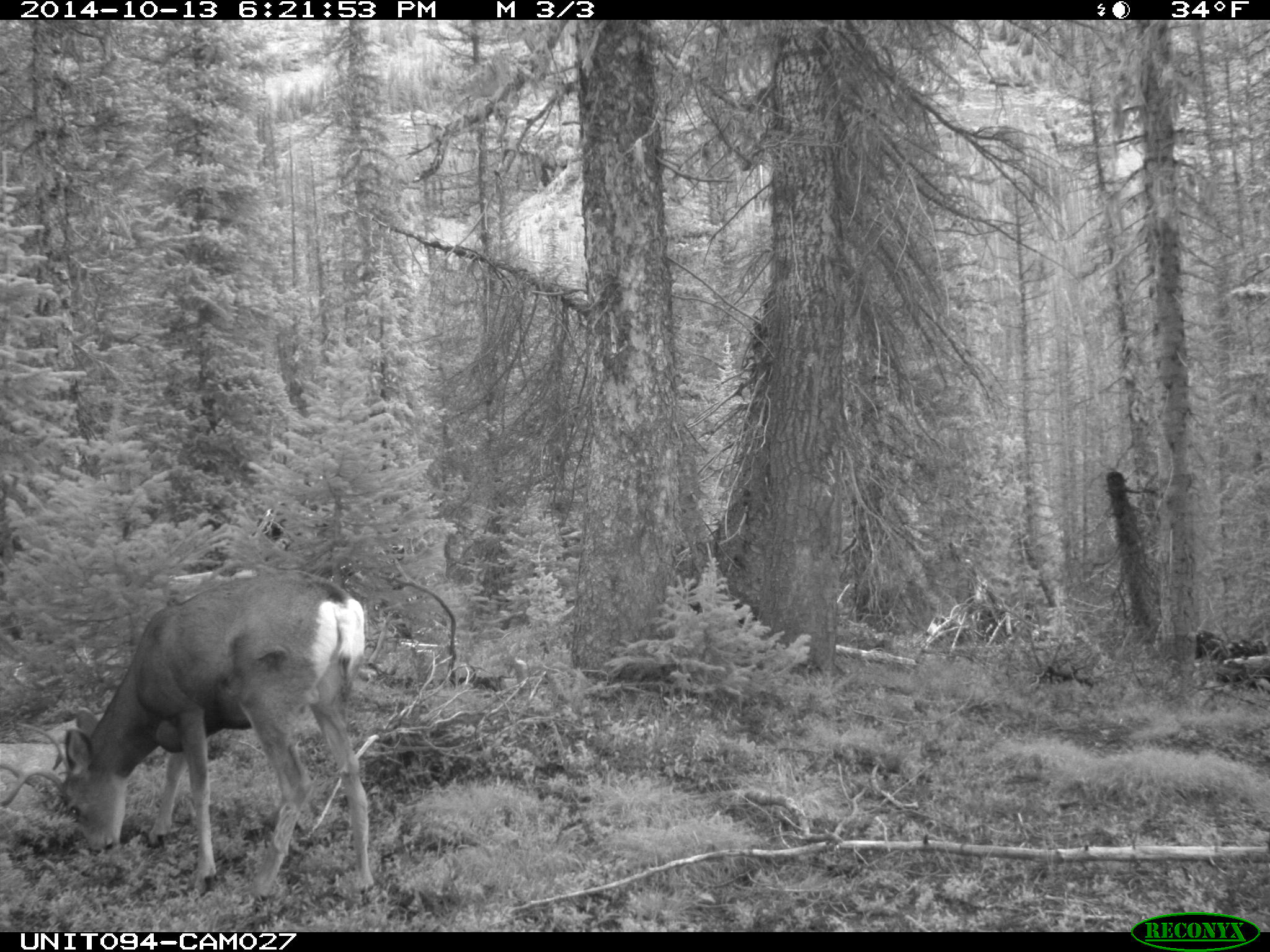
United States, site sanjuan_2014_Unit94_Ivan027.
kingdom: Animalia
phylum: Chordata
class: Mammalia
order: Artiodactyla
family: Cervidae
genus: Odocoileus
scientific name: Odocoileus hemionus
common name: mule deer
Odocoileus hemionus (mule deer).